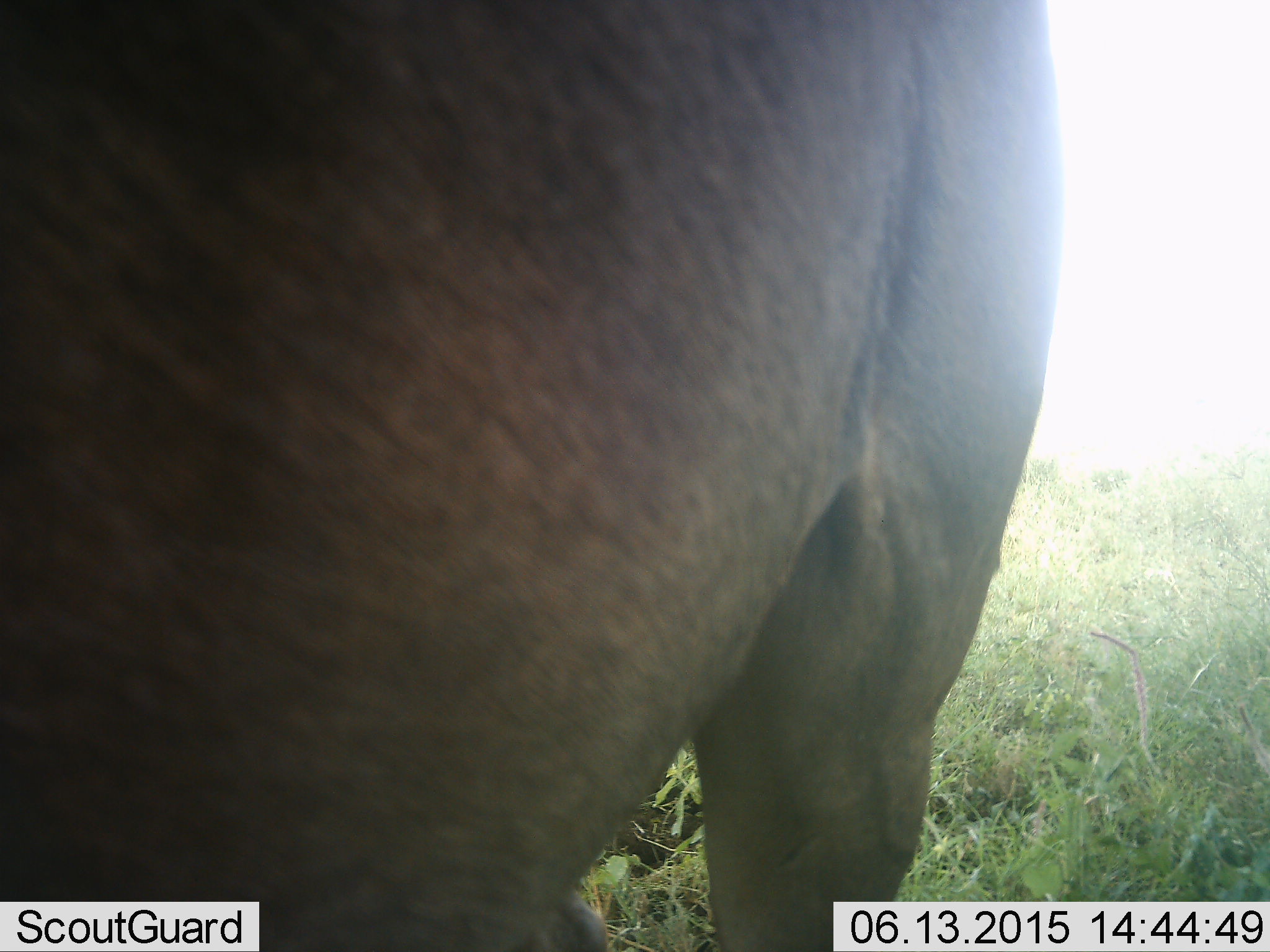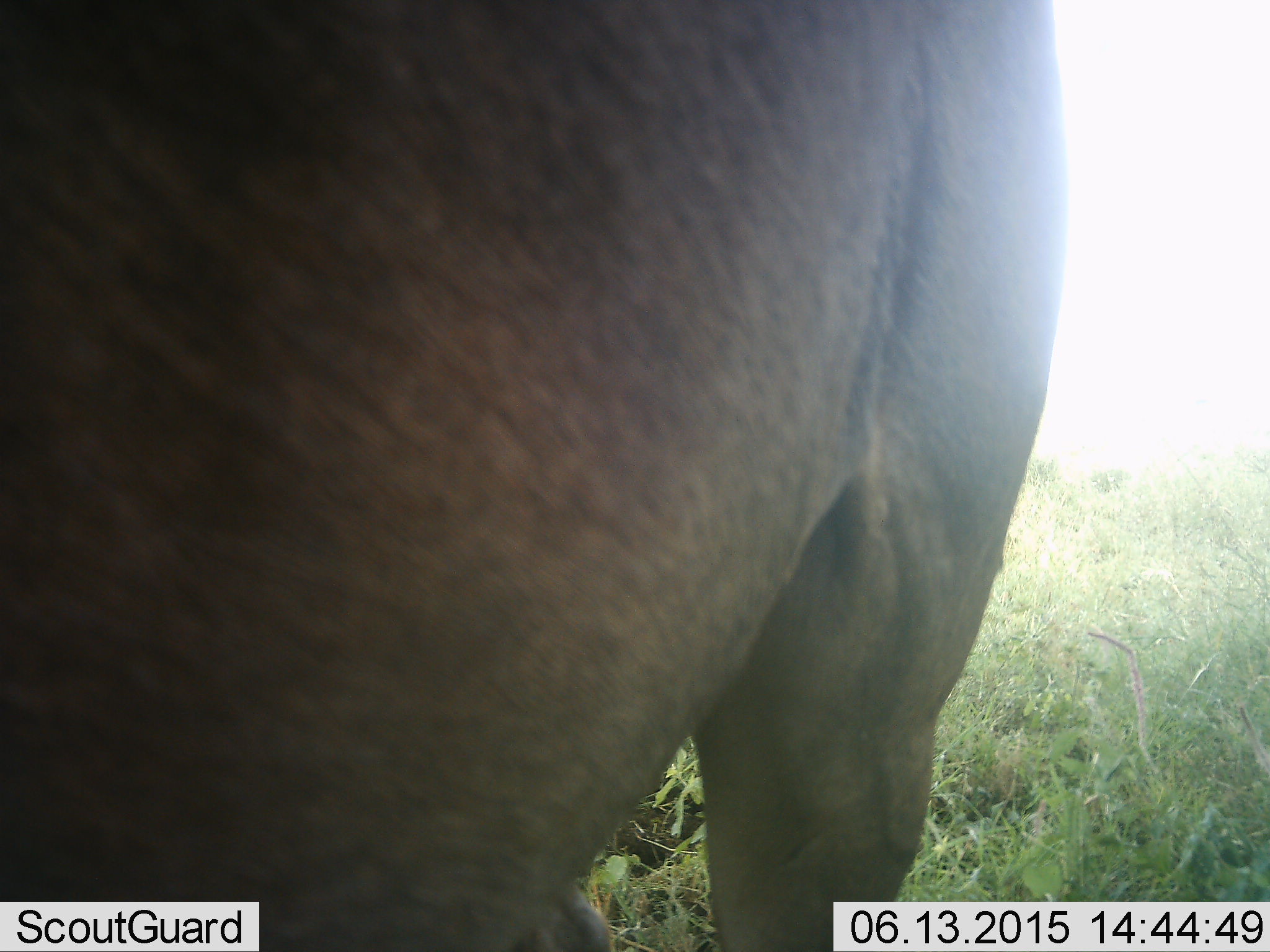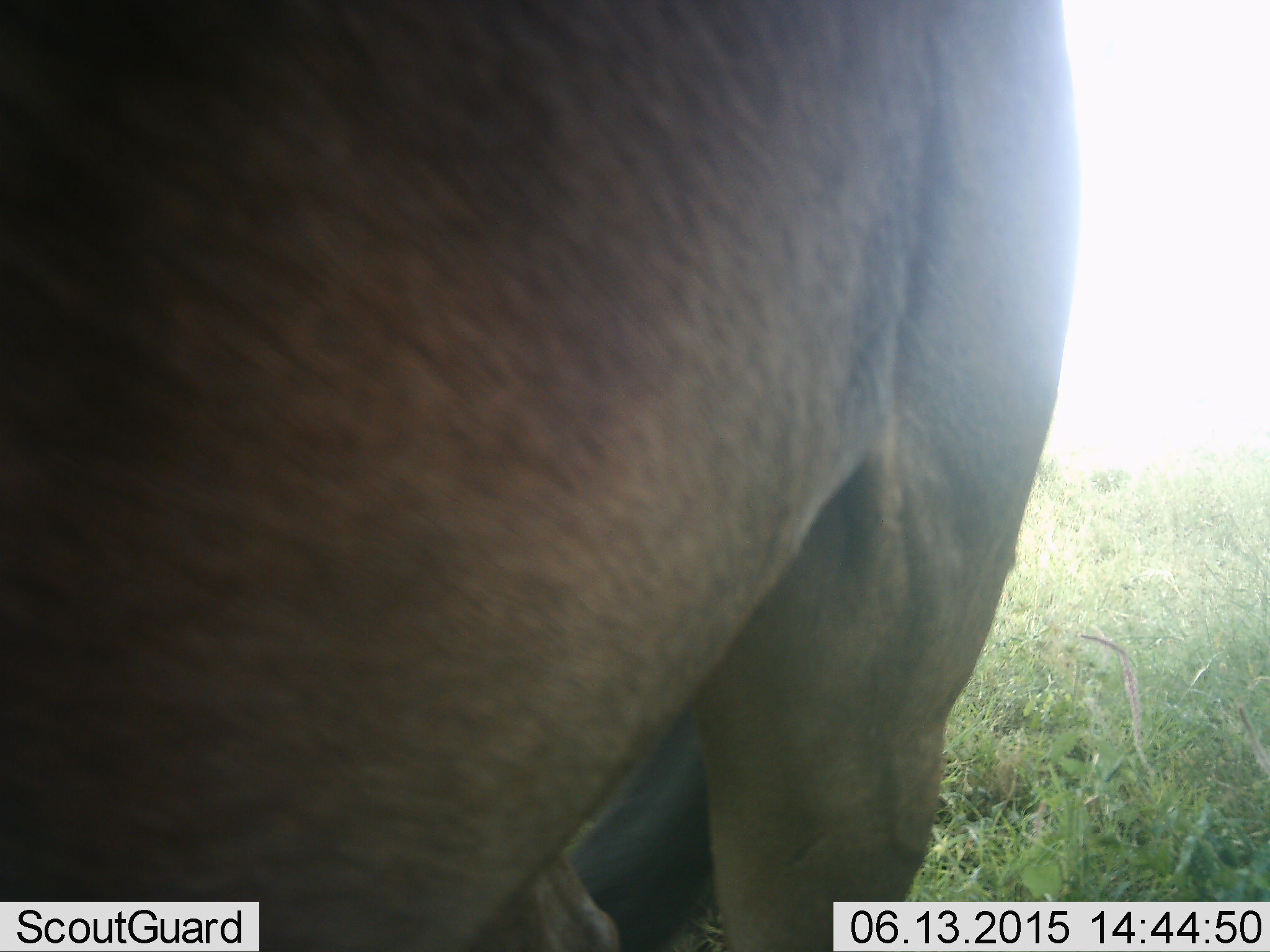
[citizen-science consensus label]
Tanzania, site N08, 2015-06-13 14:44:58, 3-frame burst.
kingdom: Animalia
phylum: Chordata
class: Mammalia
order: Artiodactyla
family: Bovidae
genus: Connochaetes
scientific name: Connochaetes taurinus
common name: blue wildebeest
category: wildebeest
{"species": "wildebeest (blue wildebeest) (Connochaetes taurinus)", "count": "1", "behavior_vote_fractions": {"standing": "100%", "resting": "0%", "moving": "0%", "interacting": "0%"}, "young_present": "0%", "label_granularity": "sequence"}